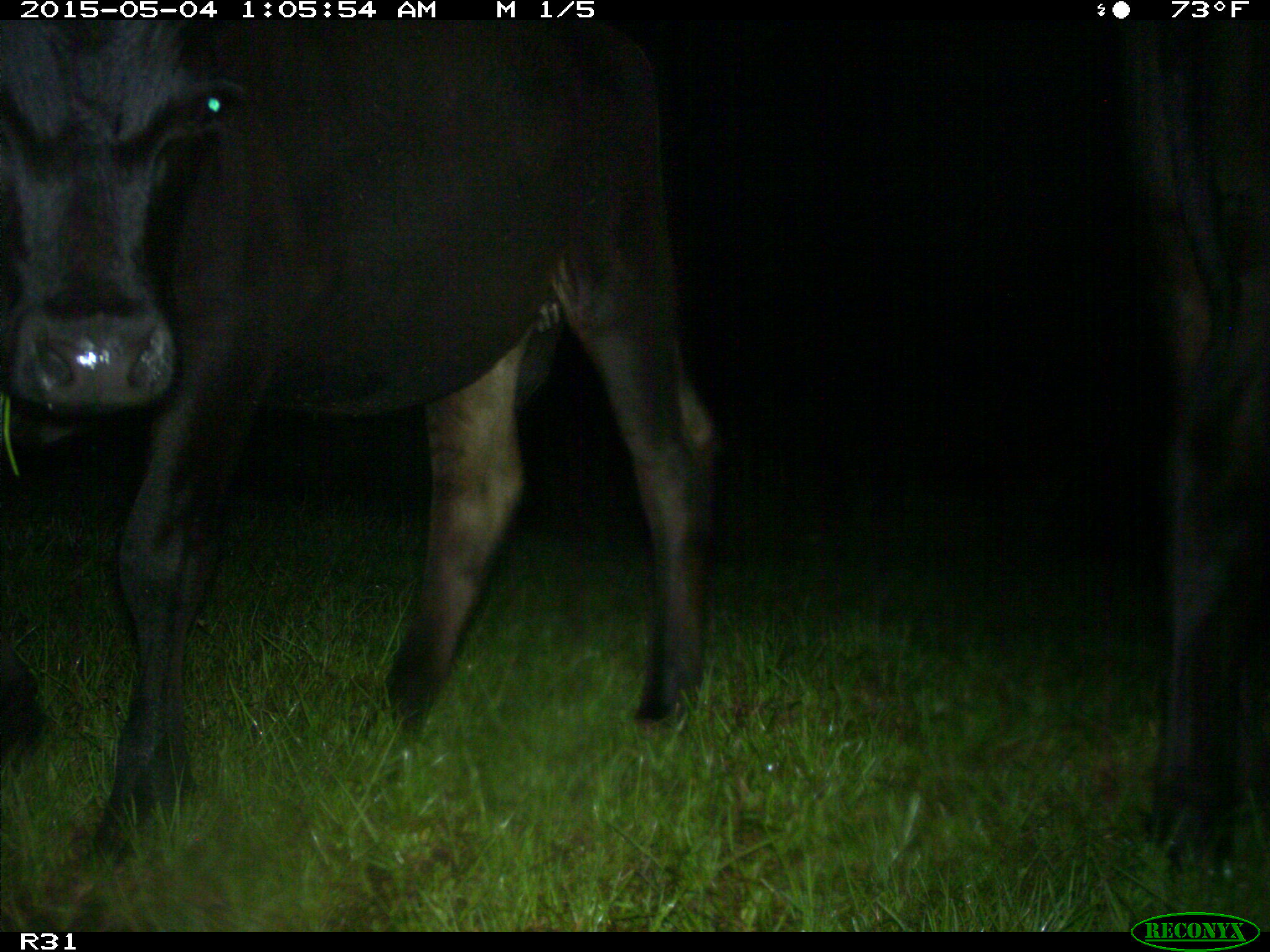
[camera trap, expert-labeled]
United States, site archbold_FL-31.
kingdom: Animalia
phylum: Chordata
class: Mammalia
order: Artiodactyla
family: Bovidae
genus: Bos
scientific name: Bos taurus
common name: domestic cow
Bos taurus (domestic cow).